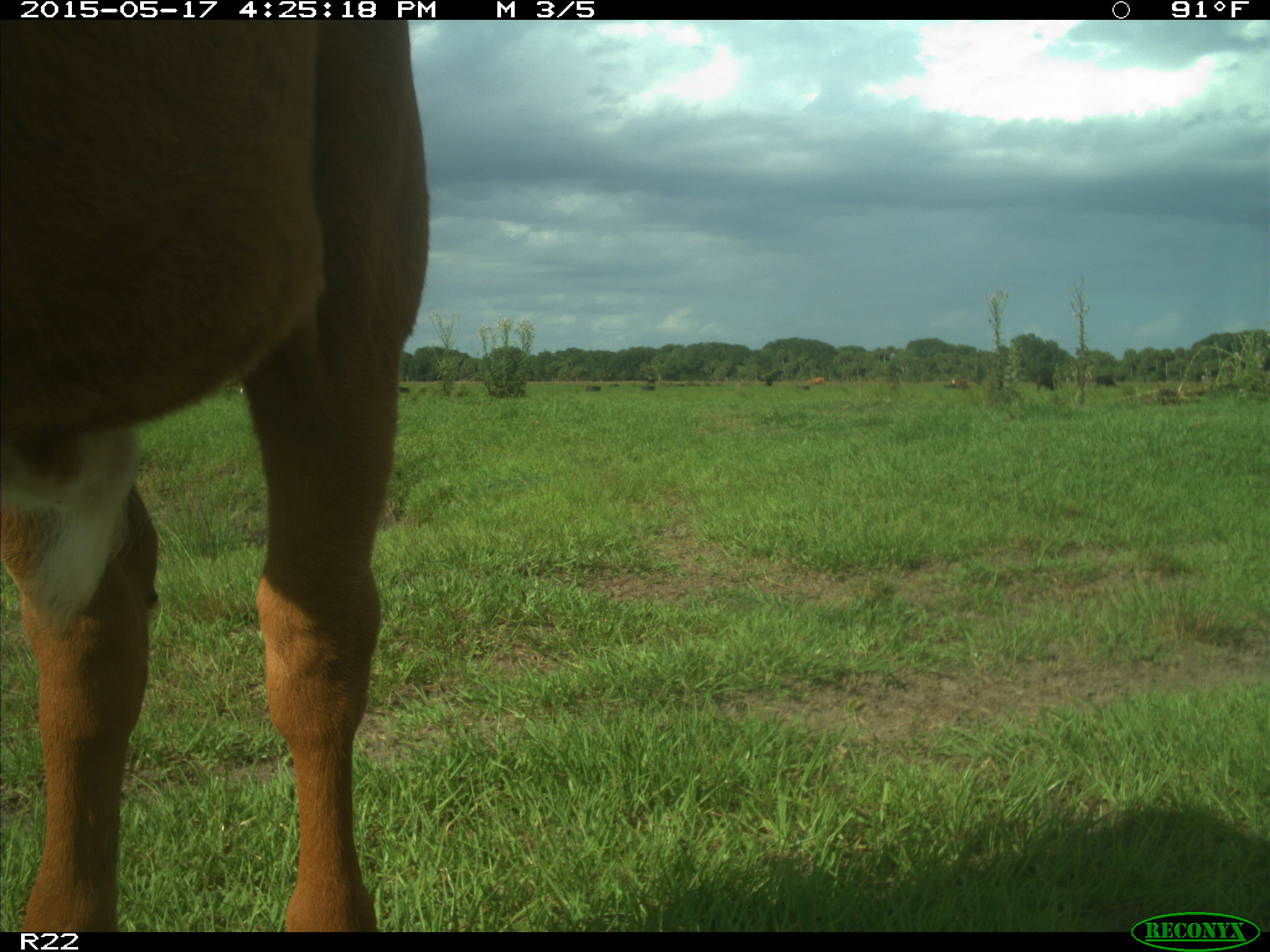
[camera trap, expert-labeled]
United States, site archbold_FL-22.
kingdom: Animalia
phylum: Chordata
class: Mammalia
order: Artiodactyla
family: Bovidae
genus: Bos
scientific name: Bos taurus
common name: domestic cow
Bos taurus (domestic cow).